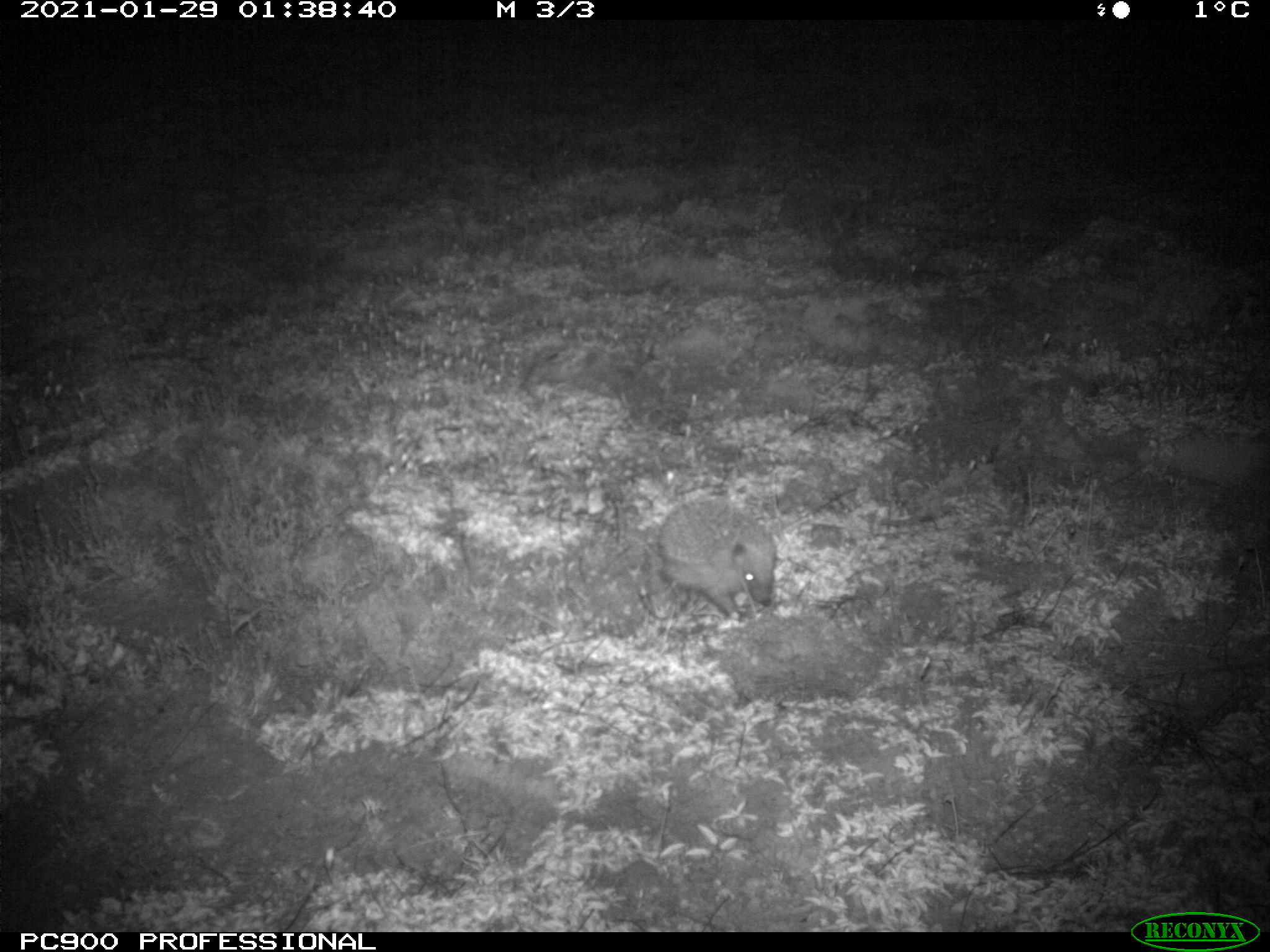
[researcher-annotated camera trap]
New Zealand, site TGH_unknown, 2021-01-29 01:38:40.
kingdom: Animalia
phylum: Chordata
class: Mammalia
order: Eulipotyphla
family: Erinaceidae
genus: Erinaceus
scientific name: Erinaceus europaeus europaeus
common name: european hedgehog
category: hedgehog